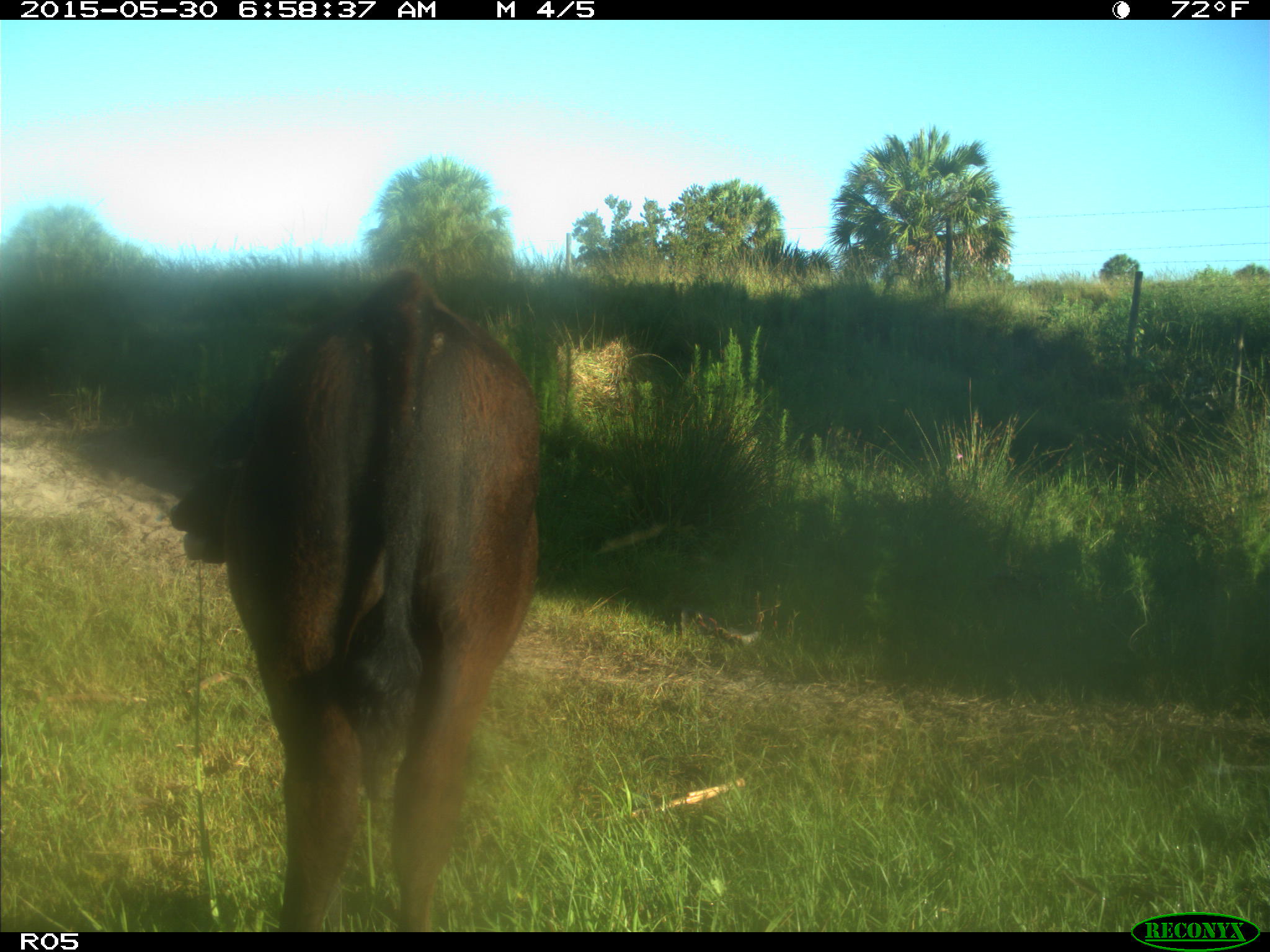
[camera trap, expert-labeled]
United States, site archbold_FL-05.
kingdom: Animalia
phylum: Chordata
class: Mammalia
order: Artiodactyla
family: Bovidae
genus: Bos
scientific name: Bos taurus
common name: domestic cow